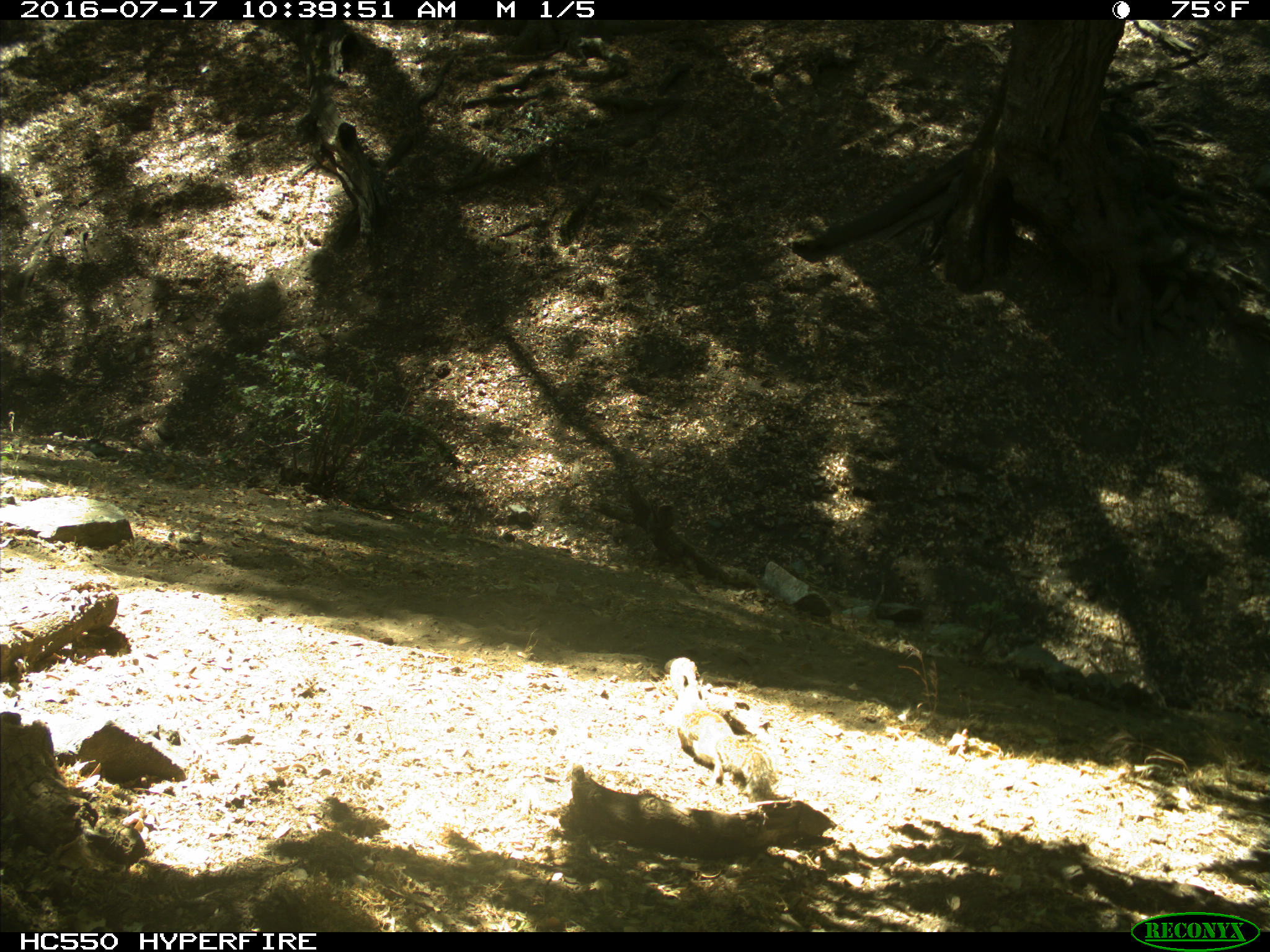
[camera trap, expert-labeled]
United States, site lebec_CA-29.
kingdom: Animalia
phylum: Chordata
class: Mammalia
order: Rodentia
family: Sciuridae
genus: Otospermophilus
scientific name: Otospermophilus beecheyi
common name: california ground squirrel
Otospermophilus beecheyi (california ground squirrel).